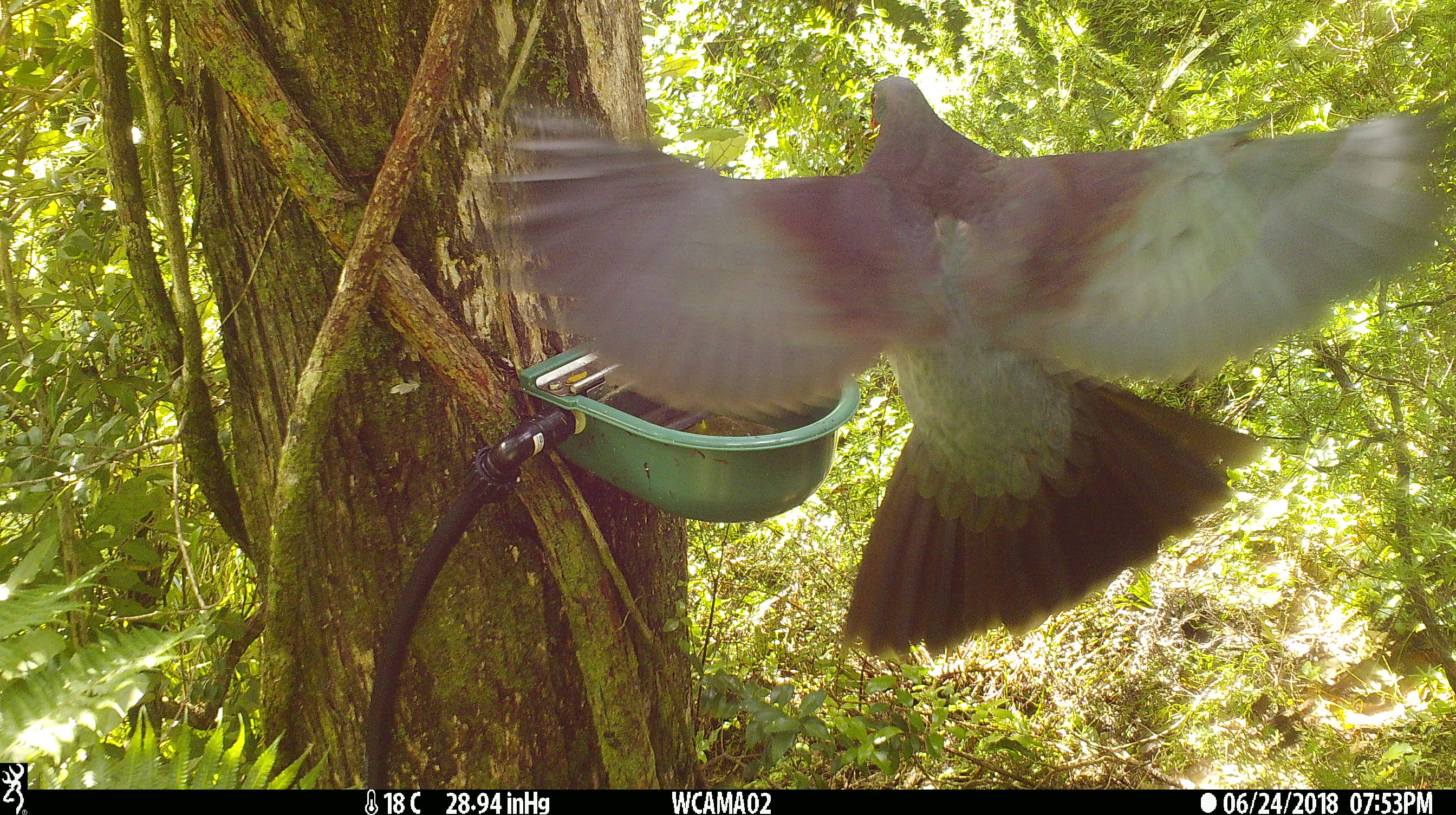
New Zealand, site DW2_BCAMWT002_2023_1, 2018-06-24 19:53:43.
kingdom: Animalia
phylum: Chordata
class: Aves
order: Columbiformes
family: Columbidae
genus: Hemiphaga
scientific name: Hemiphaga novaeseelandiae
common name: new zealand pigeon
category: kereru